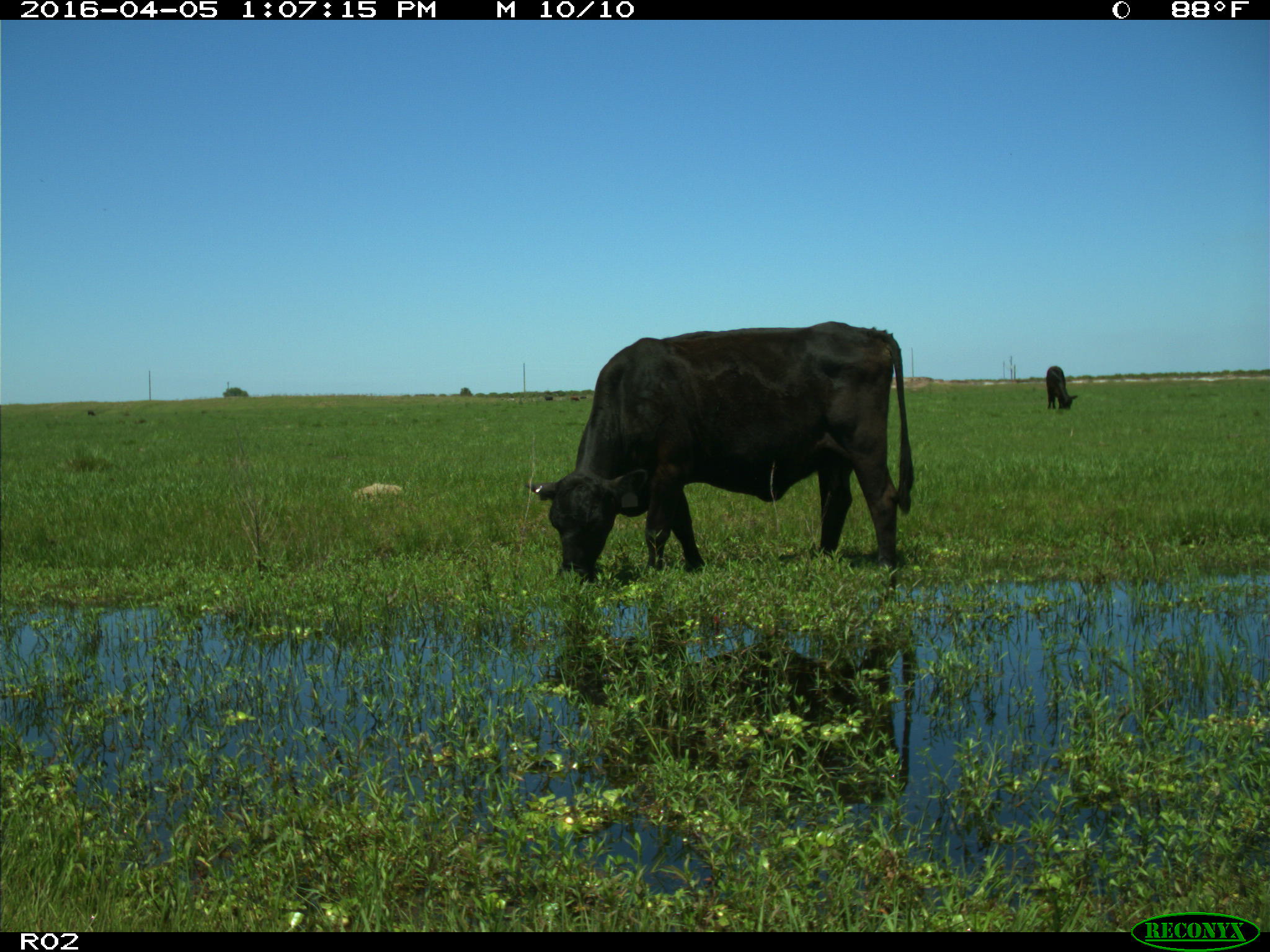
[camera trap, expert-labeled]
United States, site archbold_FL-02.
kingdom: Animalia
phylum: Chordata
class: Mammalia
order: Artiodactyla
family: Bovidae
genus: Bos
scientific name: Bos taurus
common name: domestic cow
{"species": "Bos taurus (domestic cow)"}